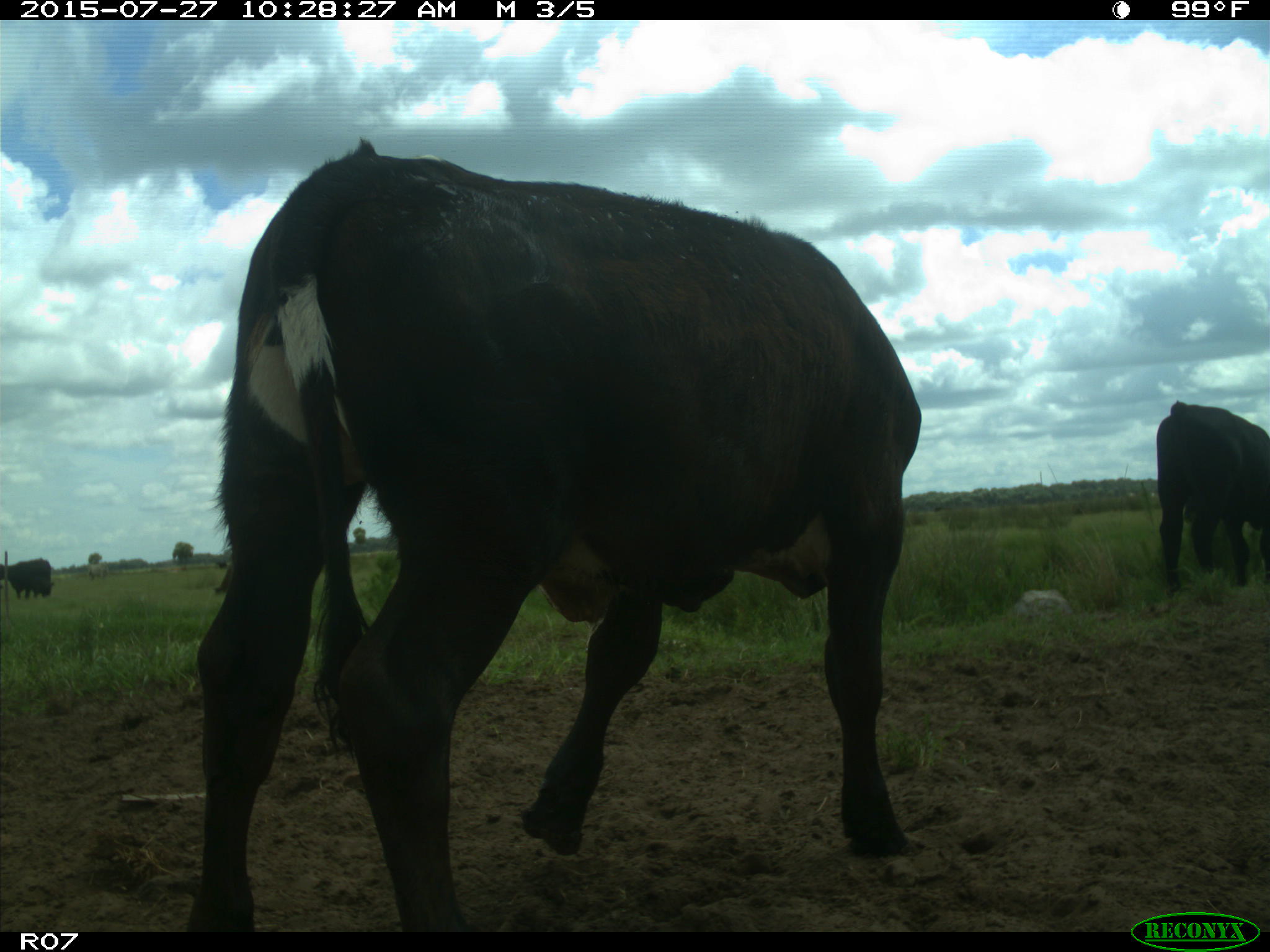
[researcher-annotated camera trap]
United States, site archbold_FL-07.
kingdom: Animalia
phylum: Chordata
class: Mammalia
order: Artiodactyla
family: Bovidae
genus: Bos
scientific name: Bos taurus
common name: domestic cow